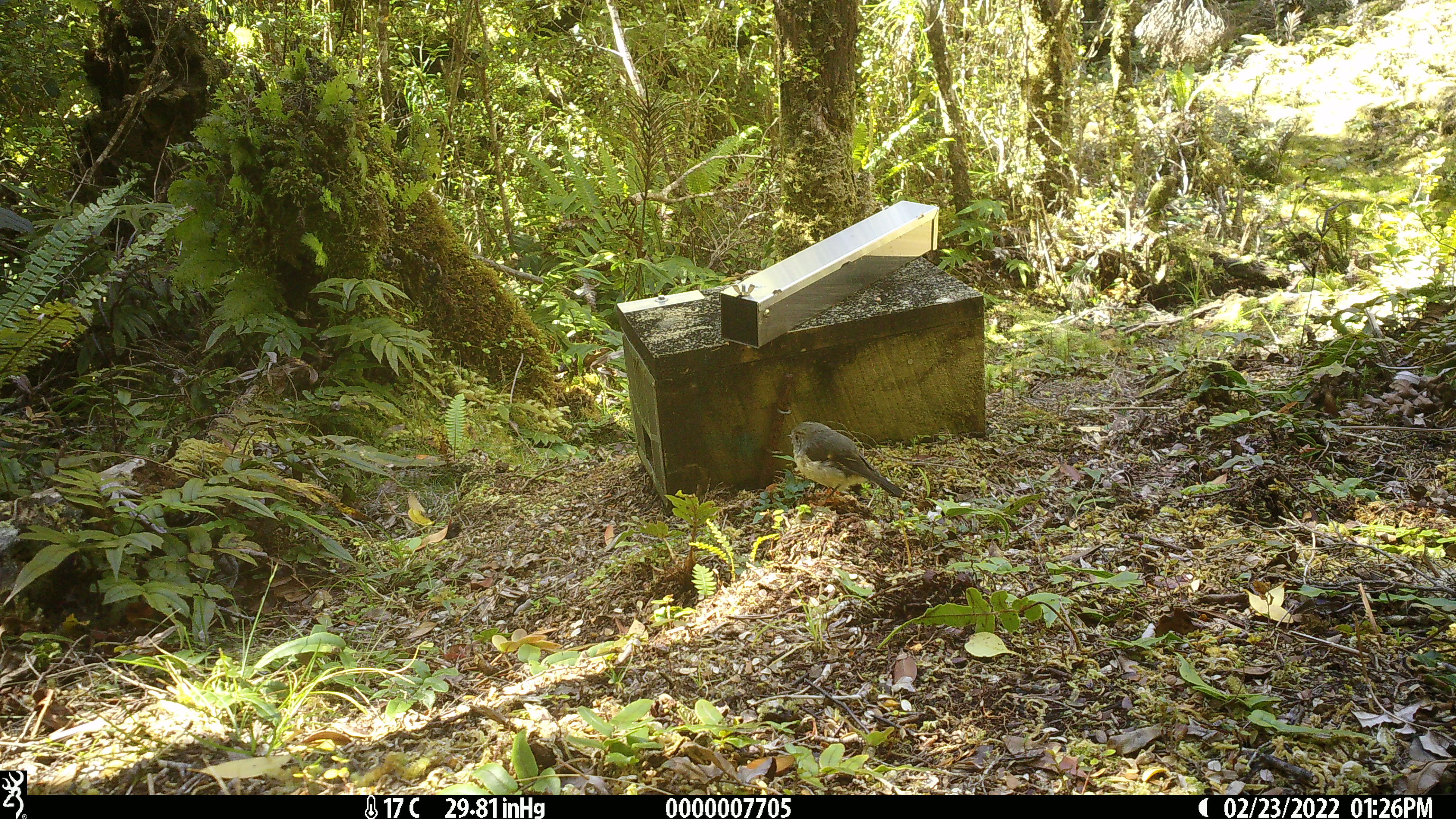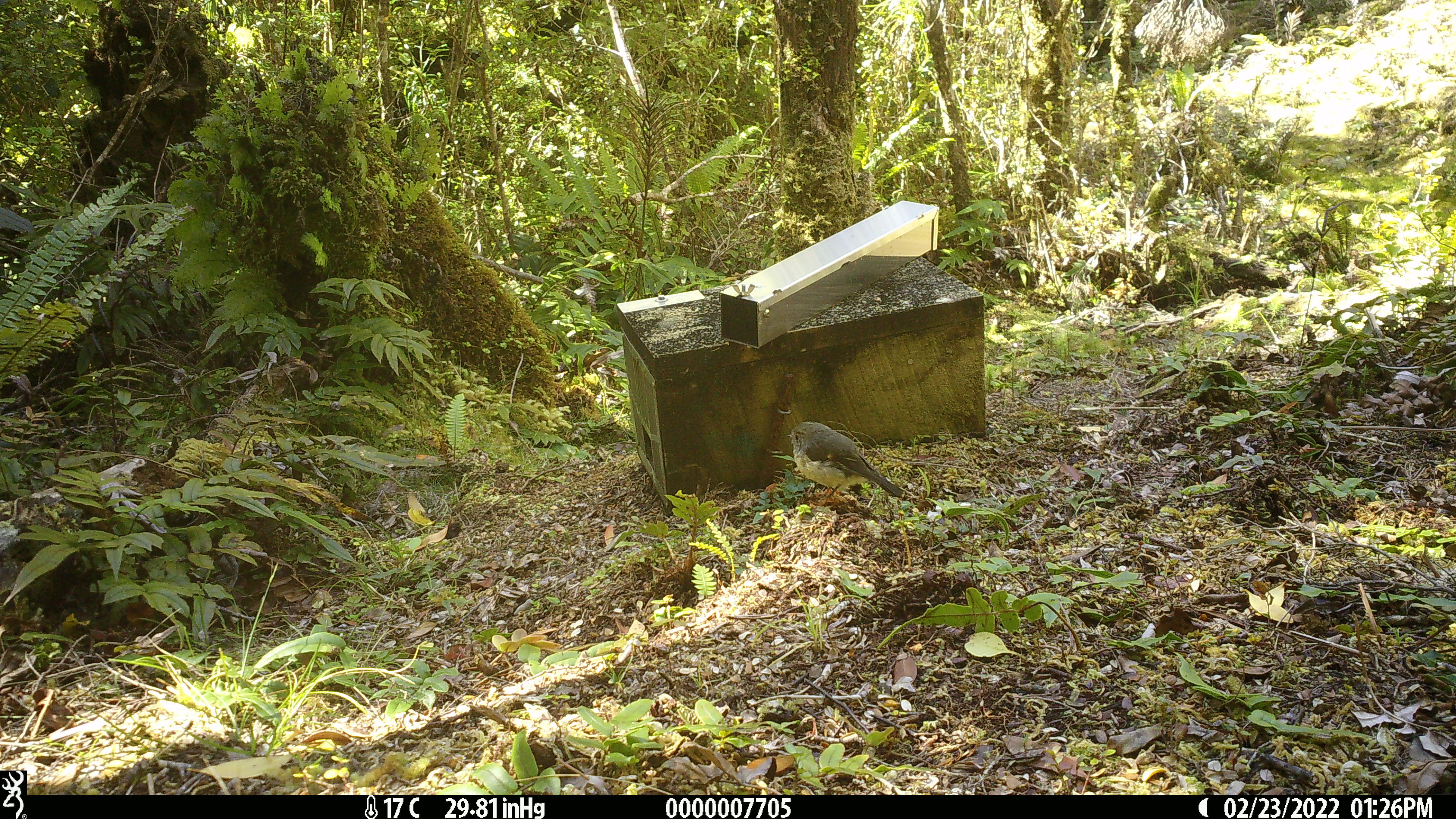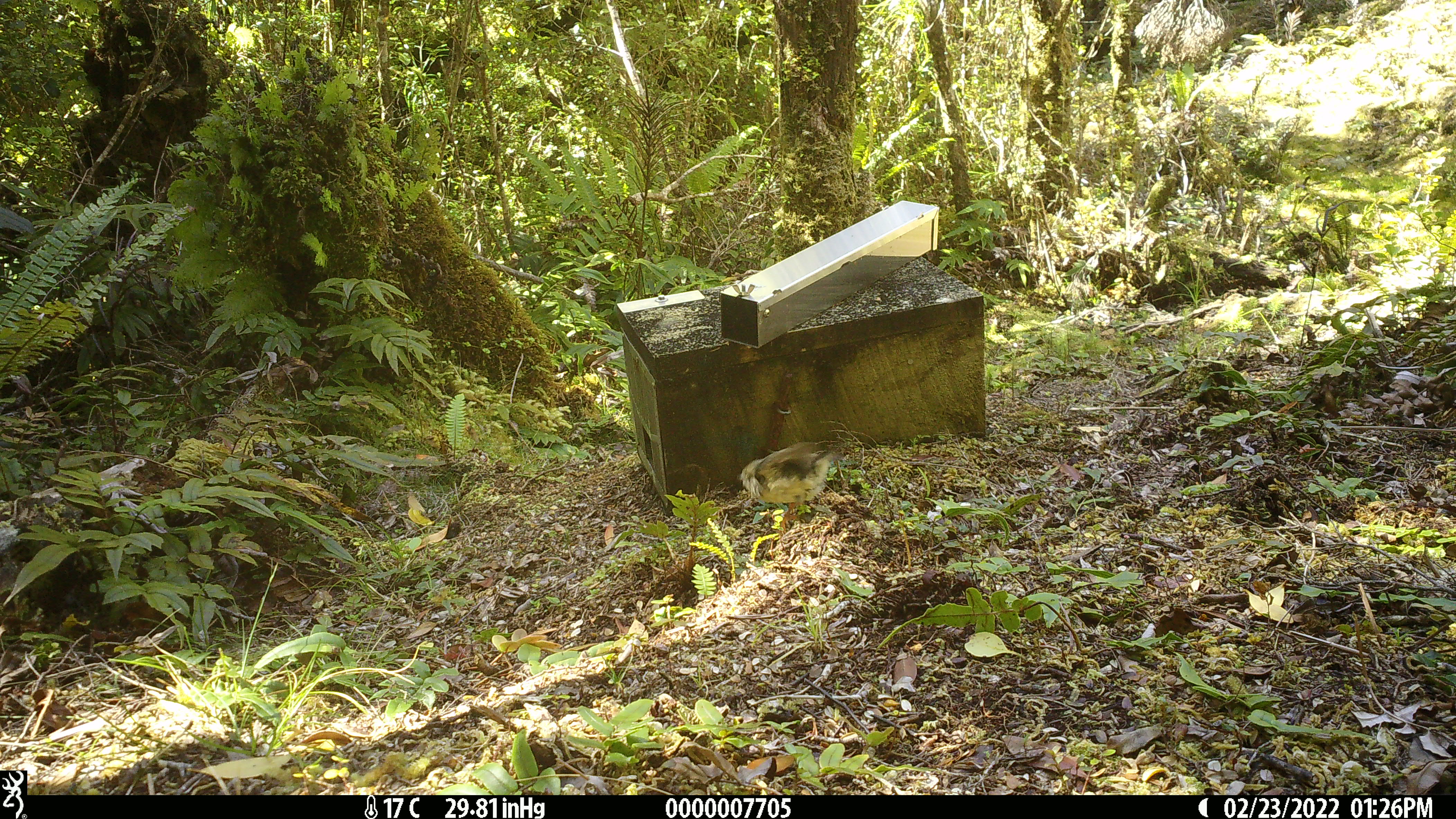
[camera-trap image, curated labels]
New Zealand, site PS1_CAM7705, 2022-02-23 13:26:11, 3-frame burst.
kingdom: Animalia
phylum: Chordata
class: Aves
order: Passeriformes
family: Petroicidae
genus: Petroica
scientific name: Petroica australis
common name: new zealand robin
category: robin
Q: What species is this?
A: Robin (new zealand robin) (Petroica australis).